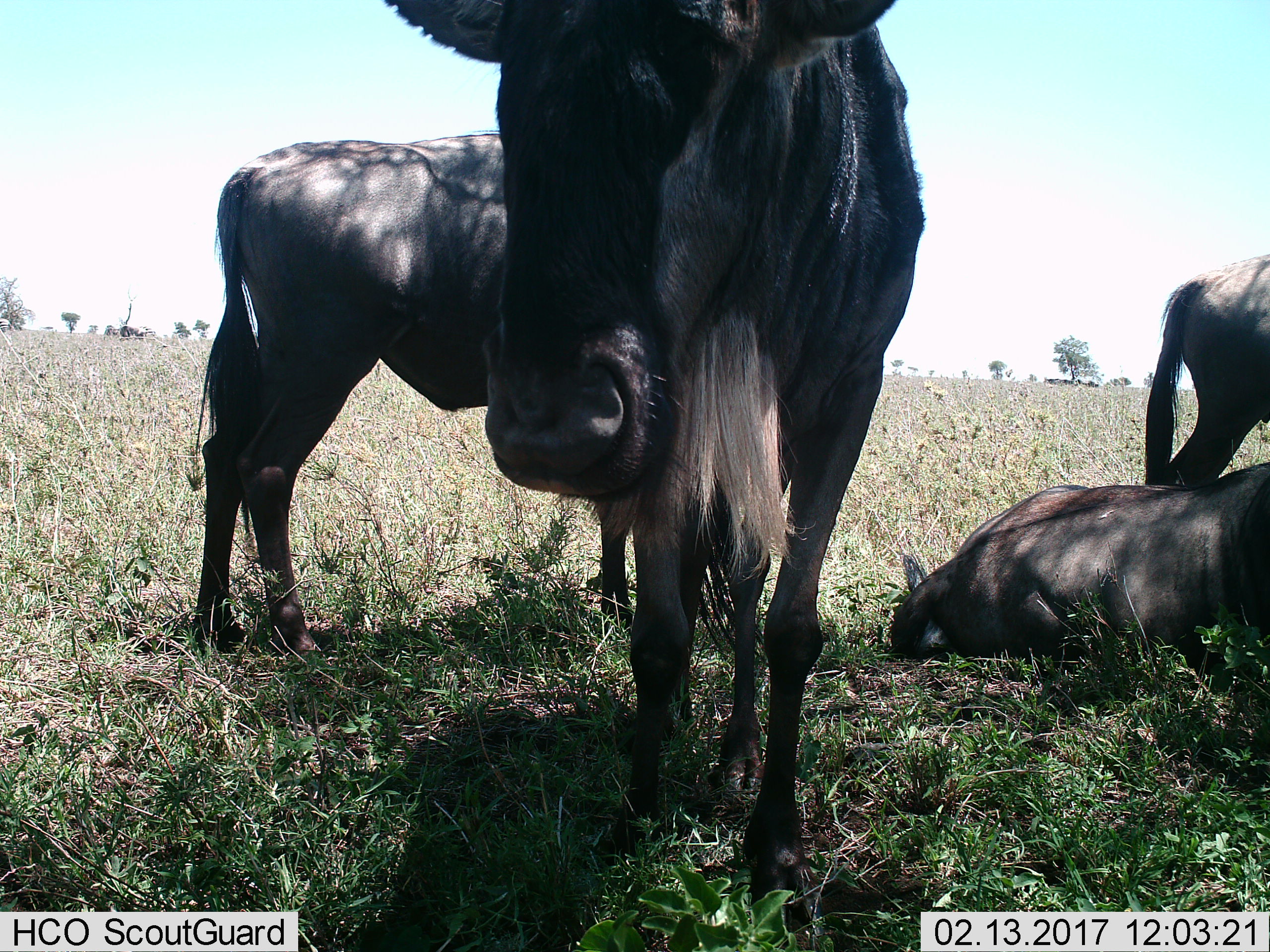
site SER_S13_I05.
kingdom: Animalia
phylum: Chordata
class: Mammalia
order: Artiodactyla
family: Bovidae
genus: Connochaetes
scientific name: Connochaetes taurinus taurinus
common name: blue wildebeest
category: wildebeestblue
Wildebeestblue (blue wildebeest) (Connochaetes taurinus taurinus), count 4. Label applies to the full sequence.